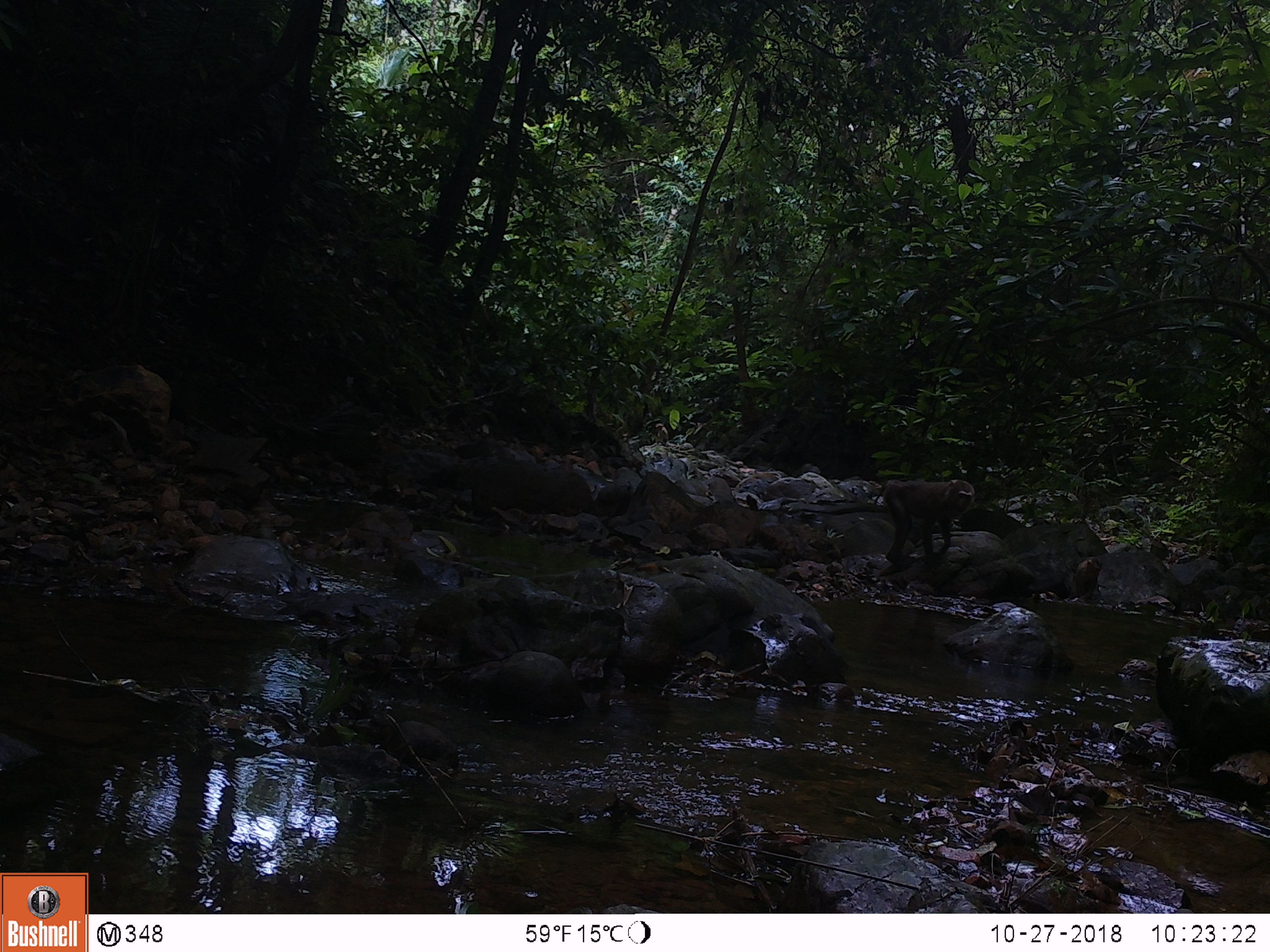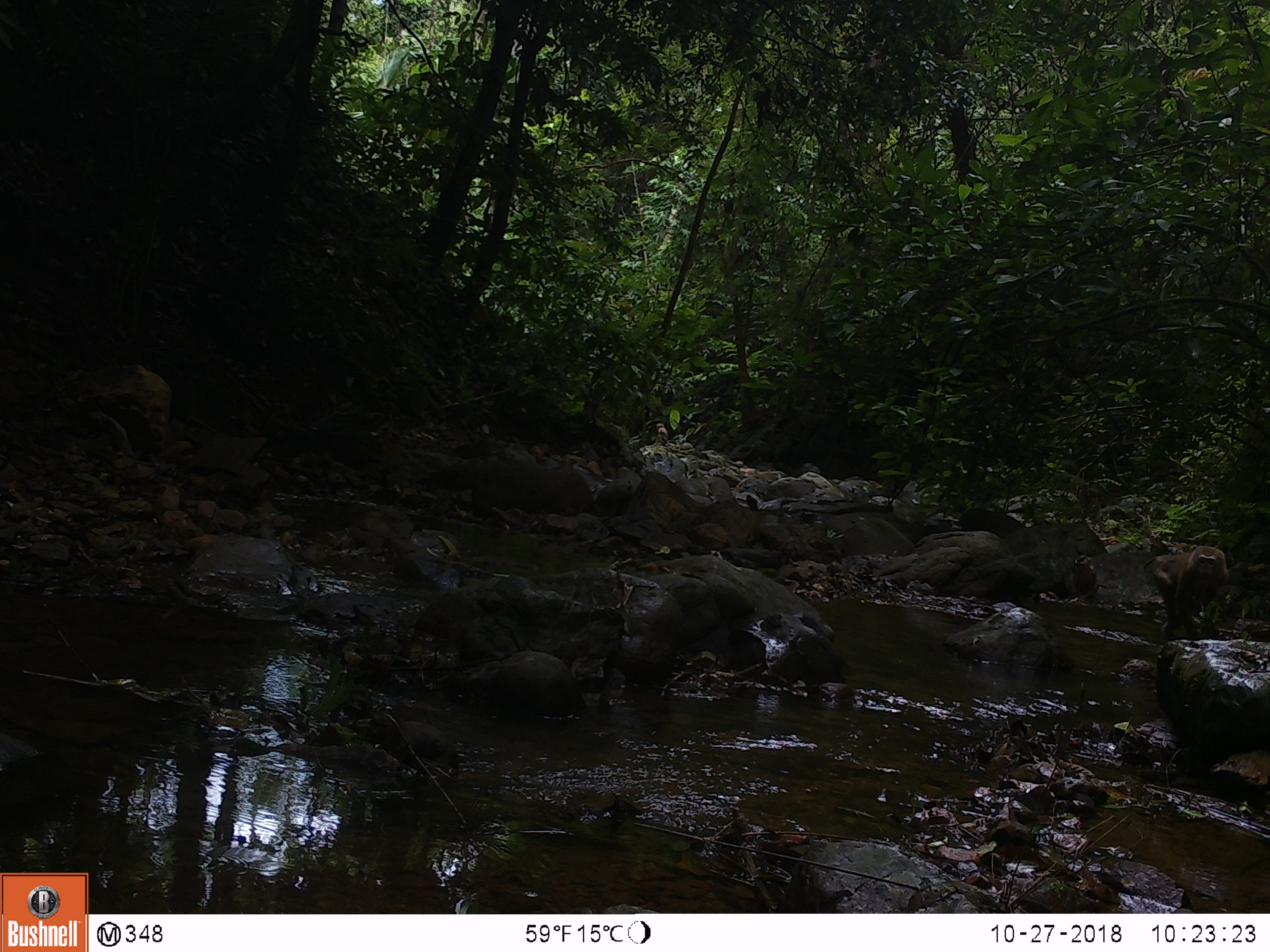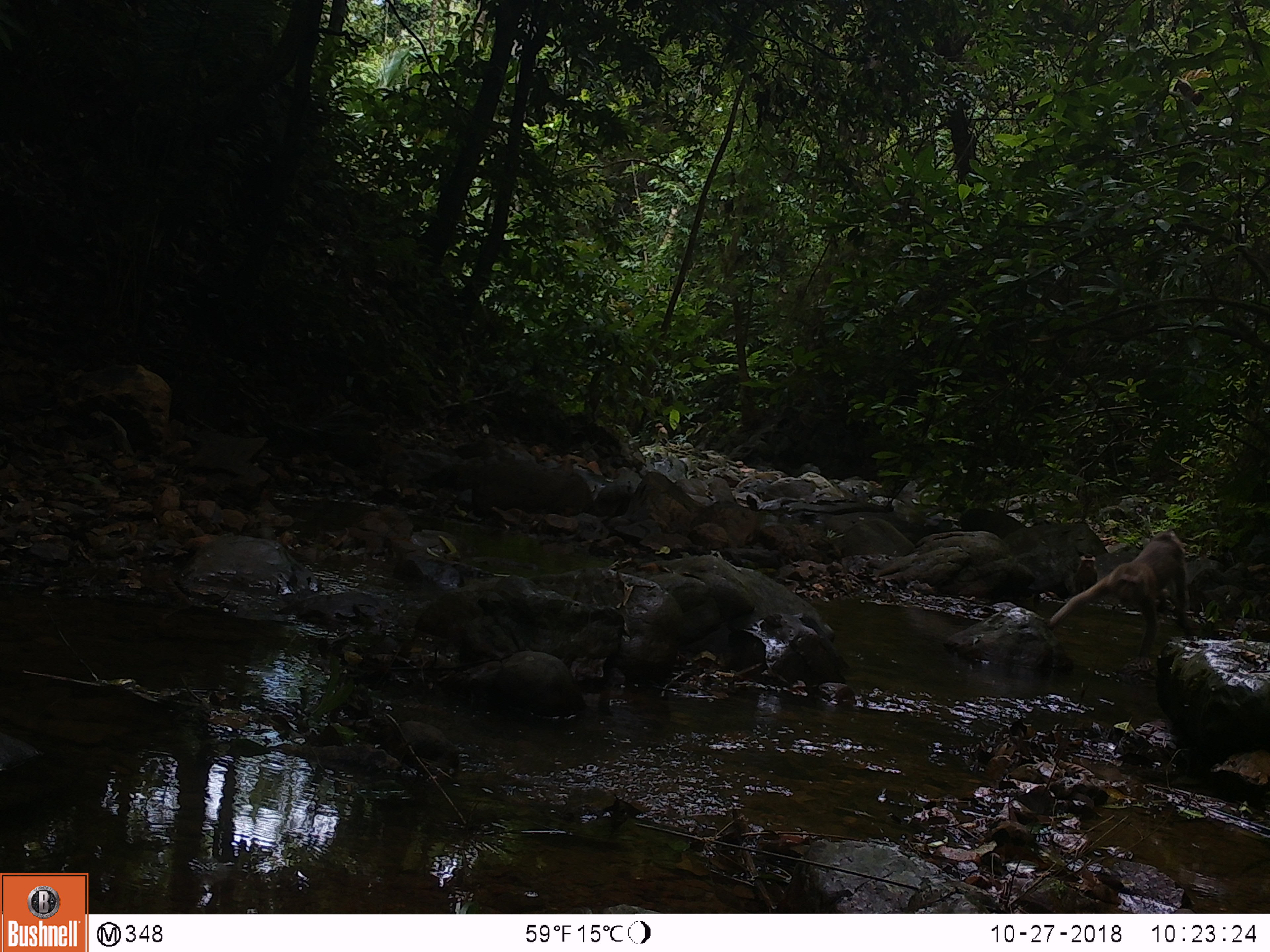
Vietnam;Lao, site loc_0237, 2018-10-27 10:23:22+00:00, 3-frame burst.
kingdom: Animalia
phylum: Chordata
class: Mammalia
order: Primates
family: Cercopithecidae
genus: Macaca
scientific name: Macaca nemestrina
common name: pig-tailed macaque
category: pig tailed macaque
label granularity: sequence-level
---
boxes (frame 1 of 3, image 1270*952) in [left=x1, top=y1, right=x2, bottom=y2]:
pig tailed macaque: [left=874, top=478, right=975, bottom=566]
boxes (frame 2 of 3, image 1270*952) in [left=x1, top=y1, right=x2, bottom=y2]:
pig tailed macaque: [left=1139, top=545, right=1229, bottom=641]; [left=1070, top=555, right=1098, bottom=606]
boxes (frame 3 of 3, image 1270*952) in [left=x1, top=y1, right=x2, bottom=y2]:
pig tailed macaque: [left=1044, top=527, right=1198, bottom=671]; [left=1073, top=553, right=1098, bottom=594]